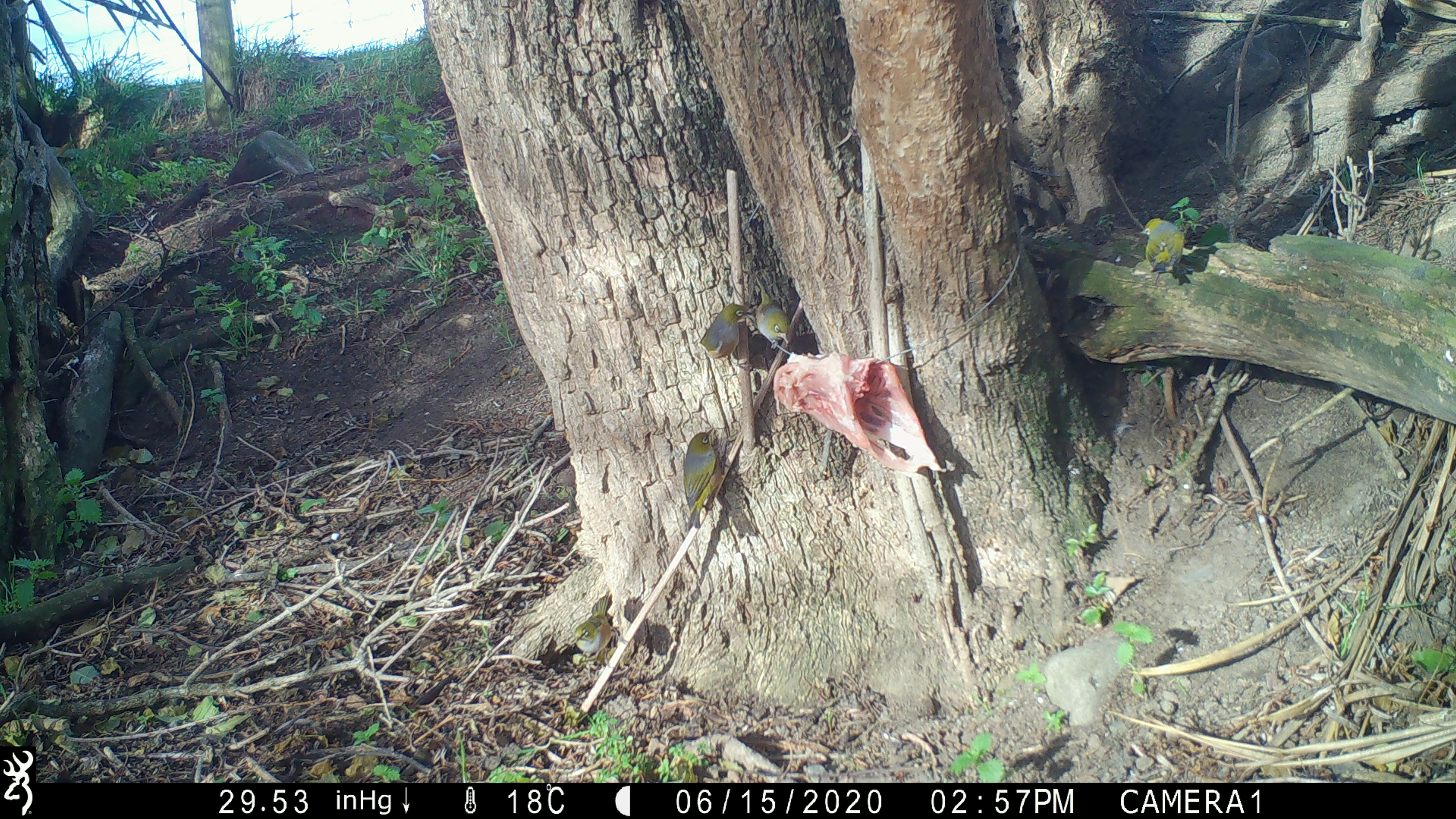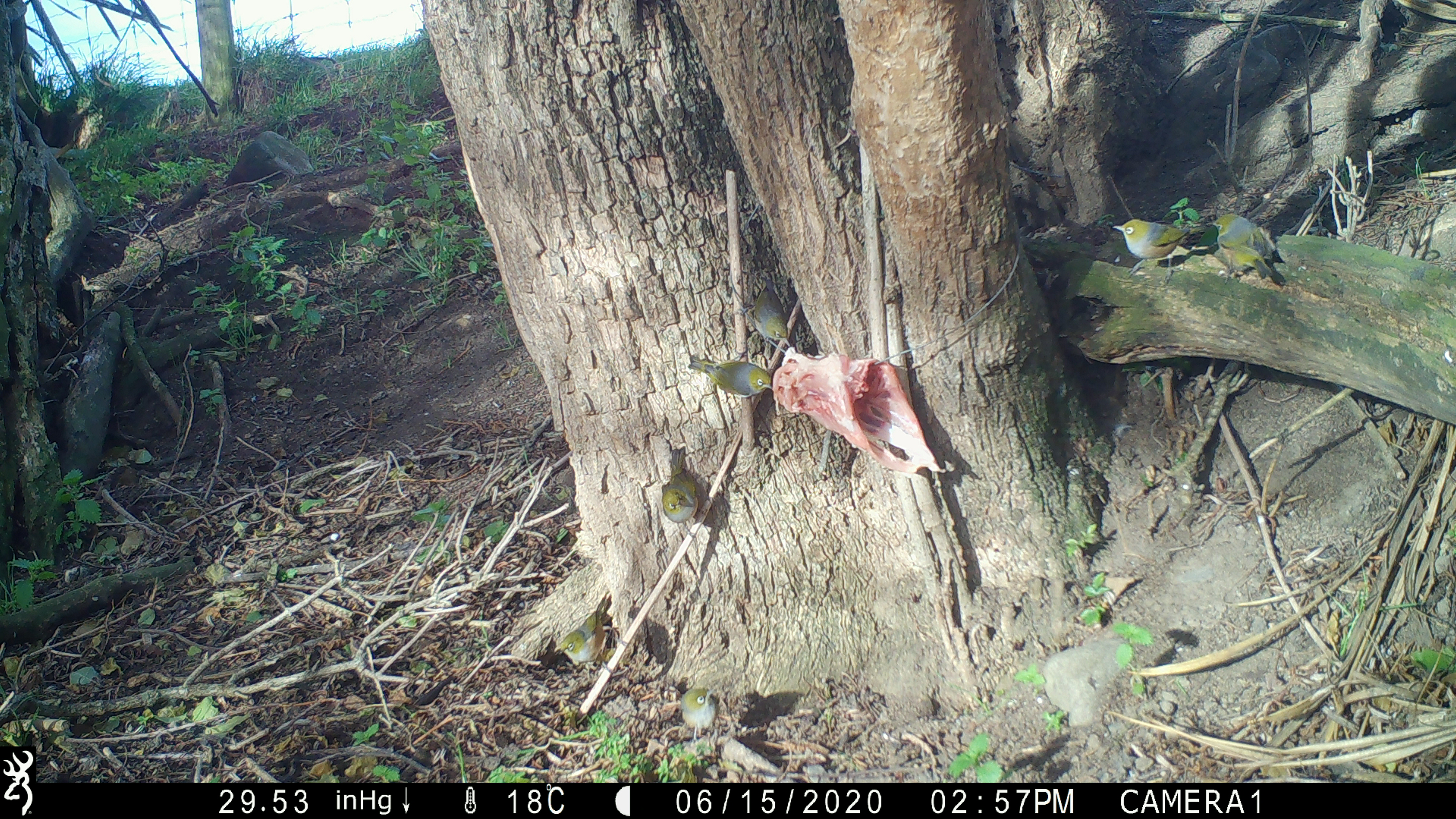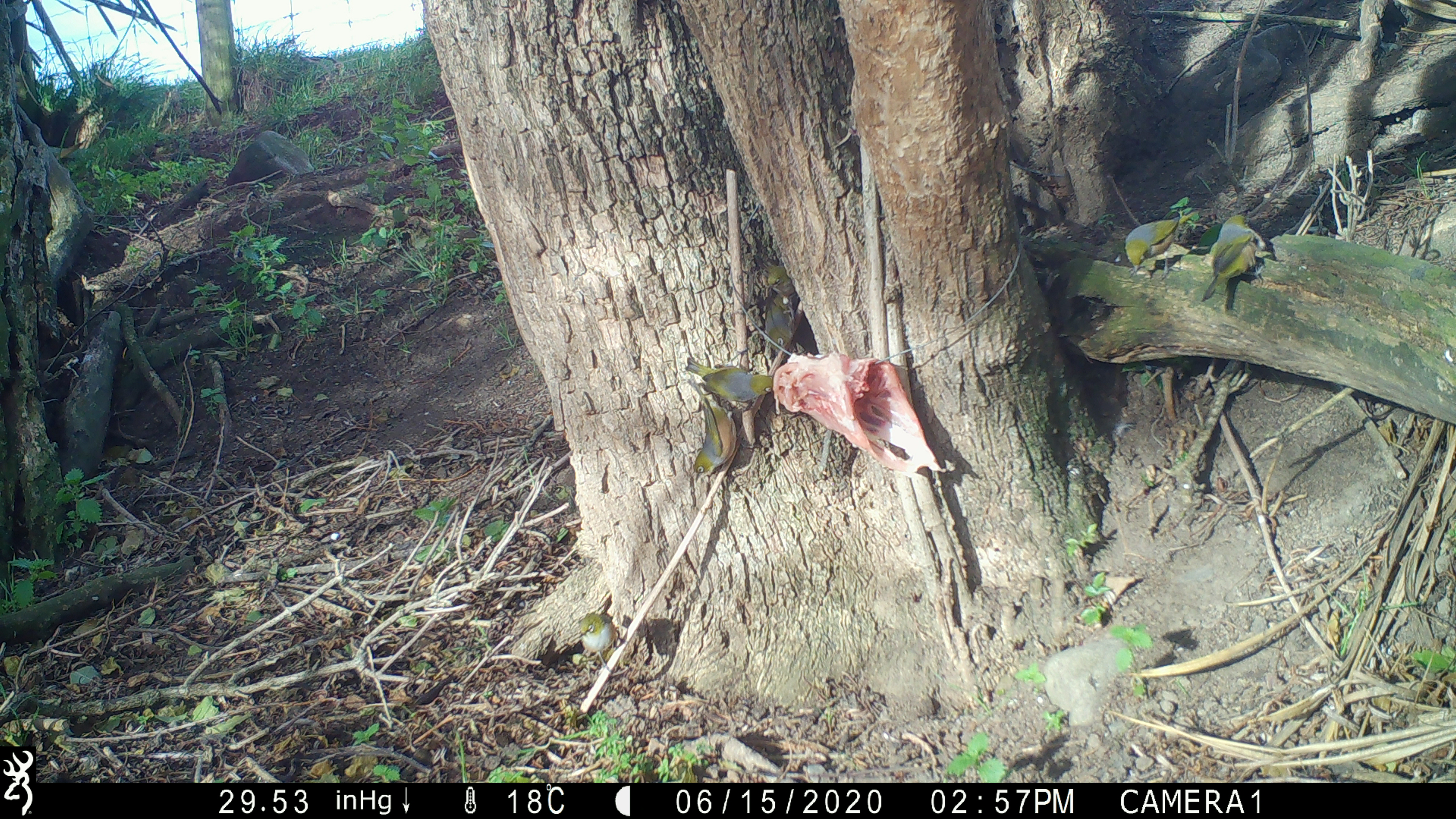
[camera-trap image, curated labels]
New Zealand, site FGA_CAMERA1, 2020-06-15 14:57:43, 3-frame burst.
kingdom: Animalia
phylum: Chordata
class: Aves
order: Passeriformes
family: Zosteropidae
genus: Zosterops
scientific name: Zosterops lateralis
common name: silvereye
Silvereye (Zosterops lateralis).